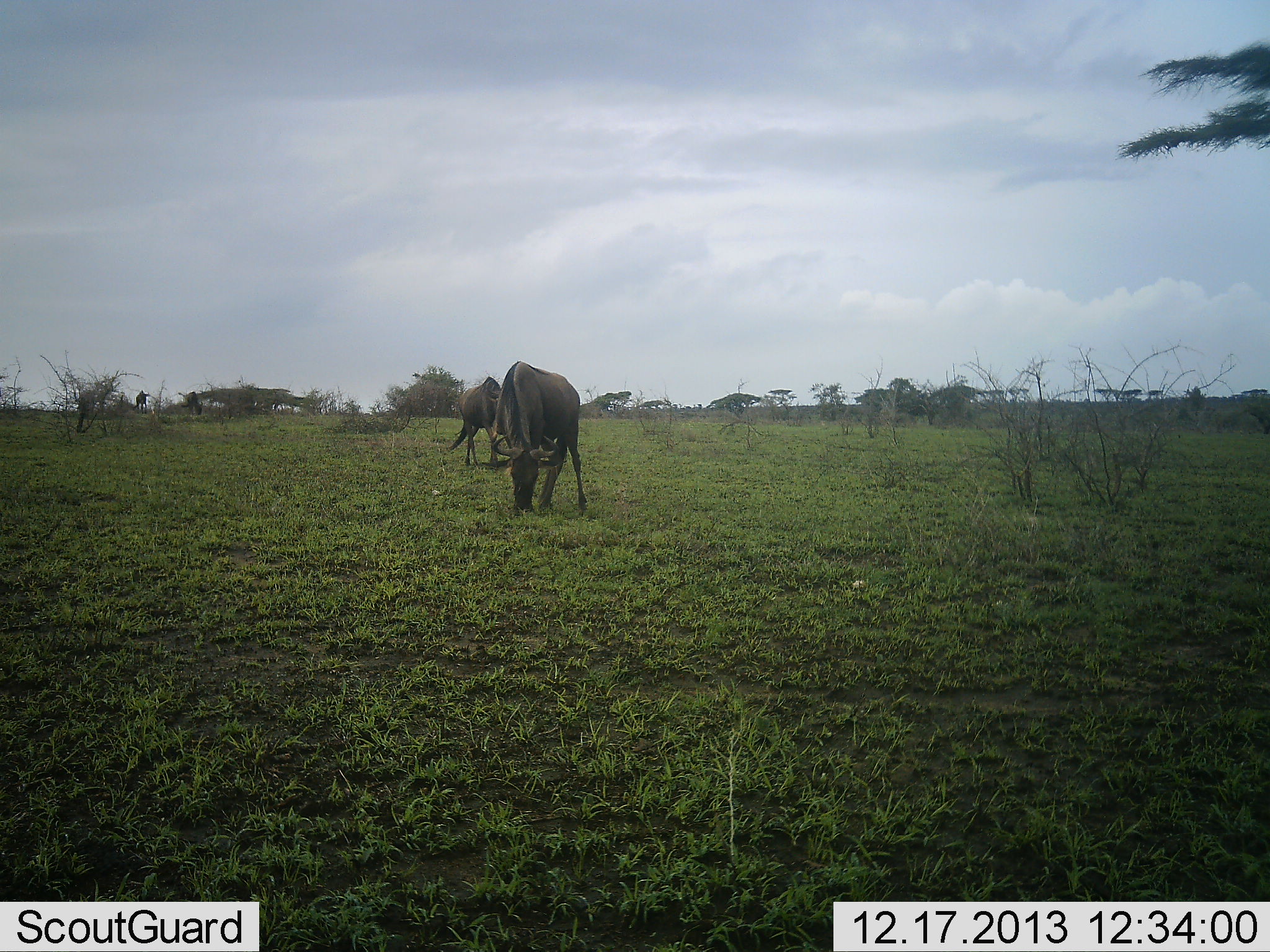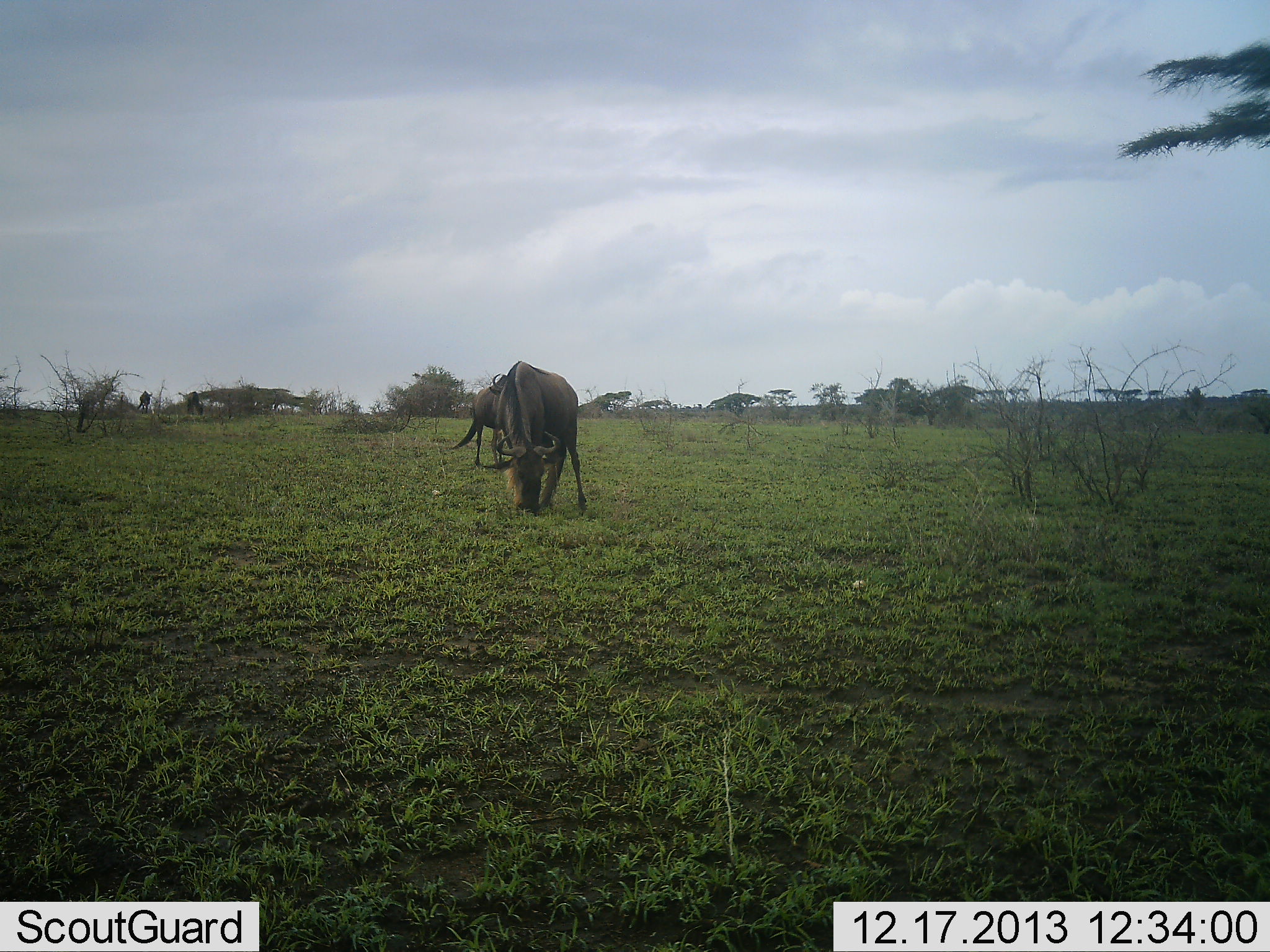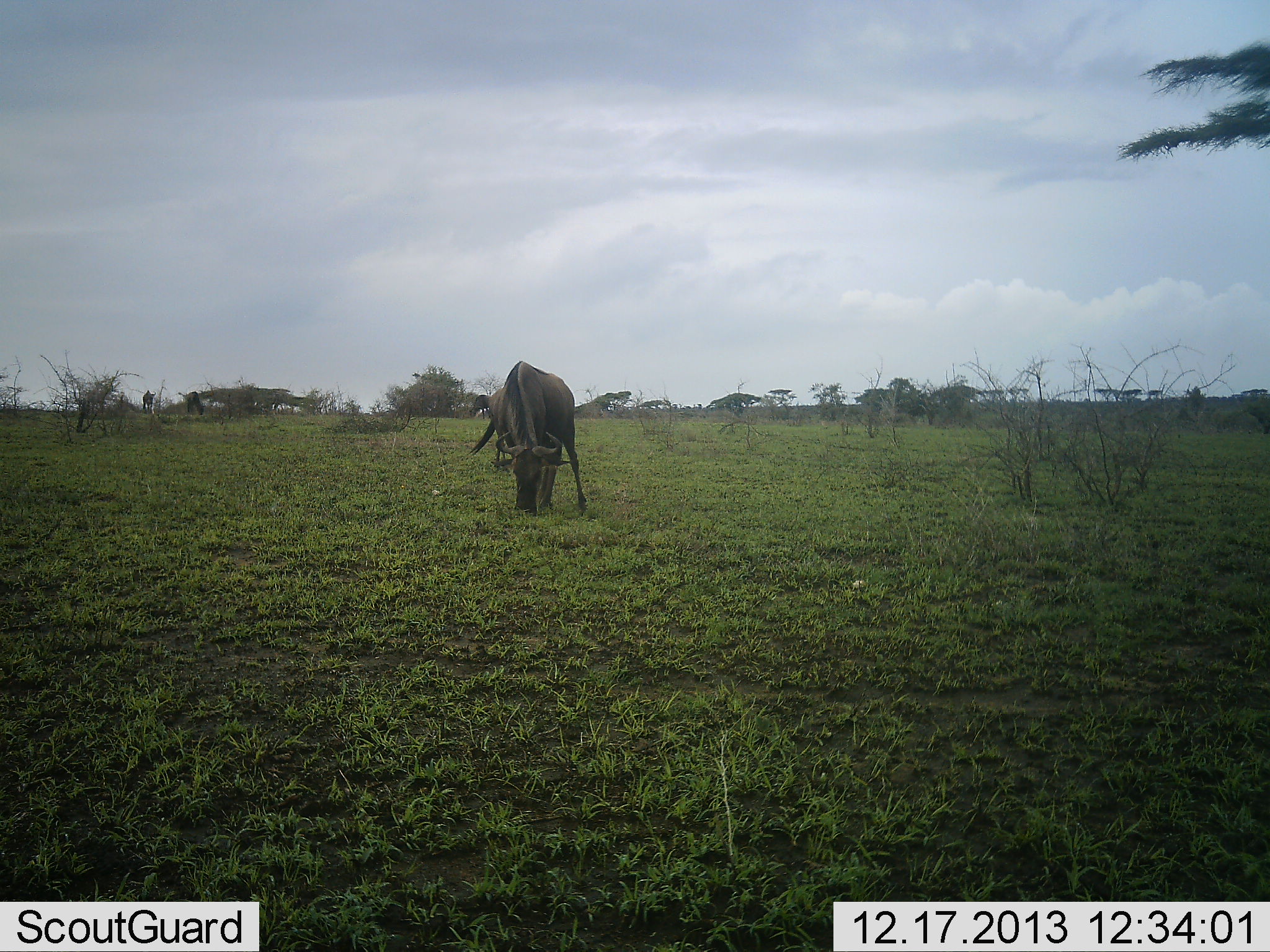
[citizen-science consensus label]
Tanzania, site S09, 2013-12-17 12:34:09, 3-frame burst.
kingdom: Animalia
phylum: Chordata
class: Mammalia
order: Artiodactyla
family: Bovidae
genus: Connochaetes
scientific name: Connochaetes taurinus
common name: blue wildebeest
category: wildebeest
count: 4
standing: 50%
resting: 0%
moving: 50%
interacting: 0%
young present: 0%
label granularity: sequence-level